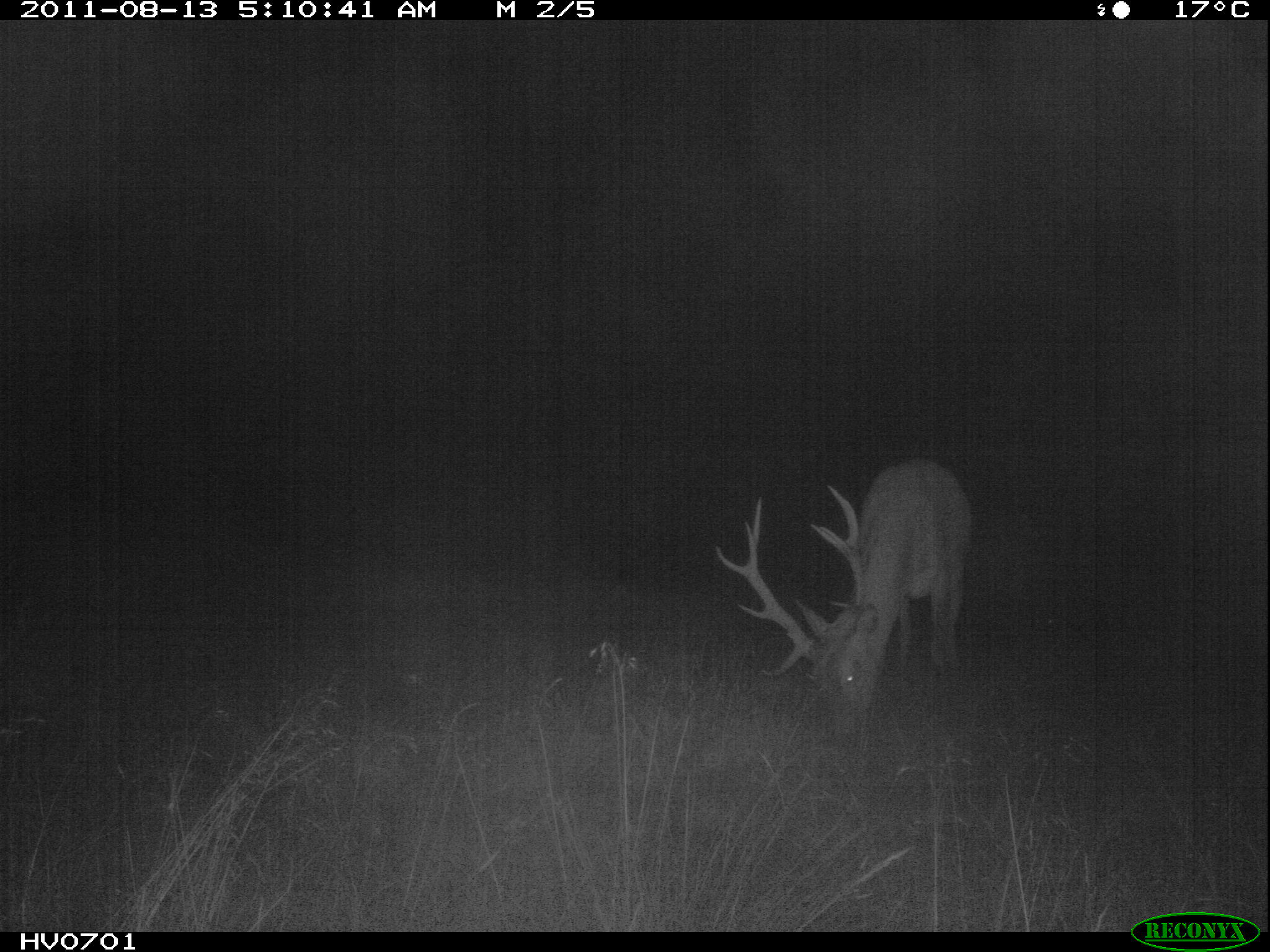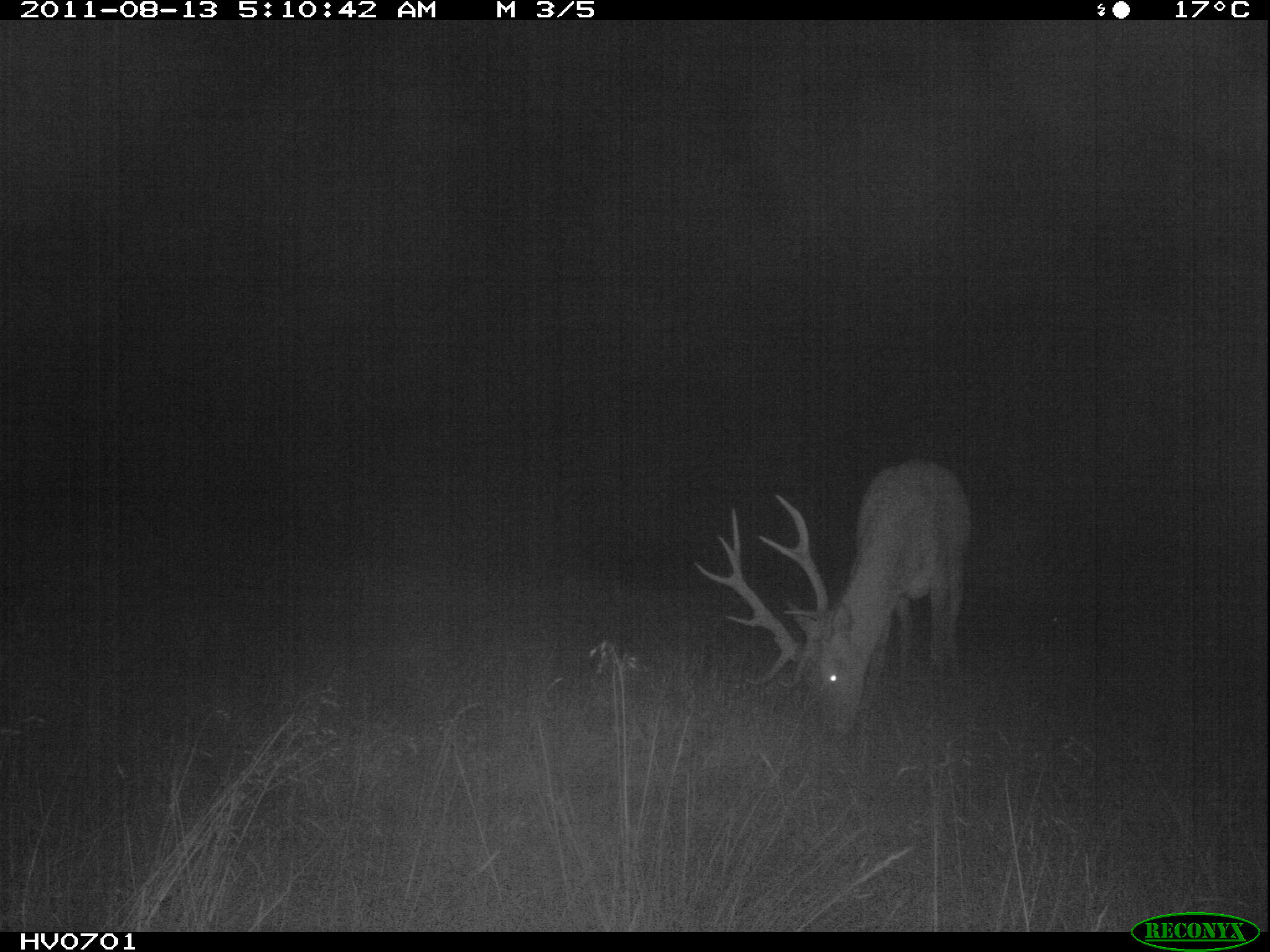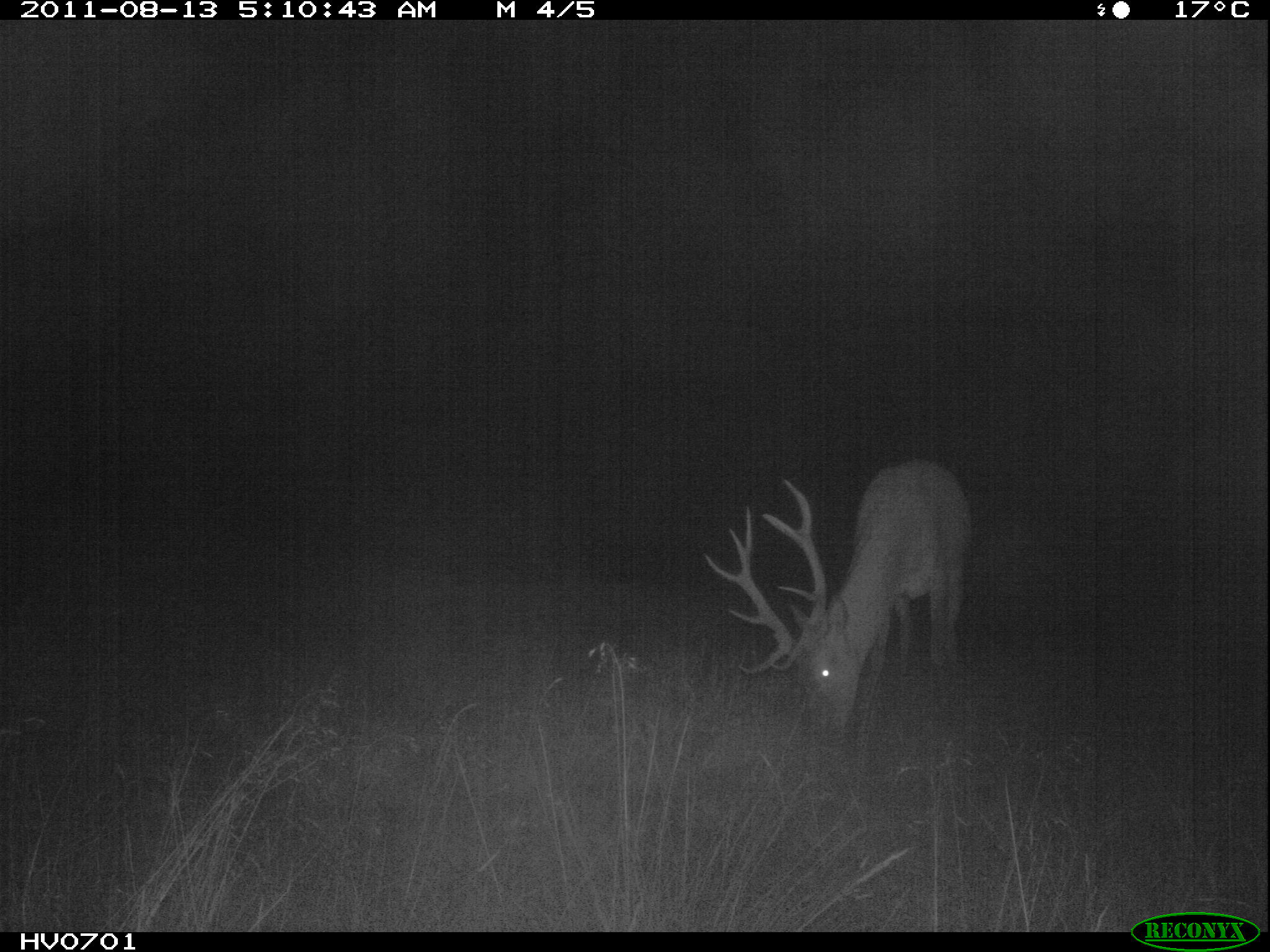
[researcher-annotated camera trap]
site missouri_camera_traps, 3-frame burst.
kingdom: Animalia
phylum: Chordata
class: Mammalia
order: Artiodactyla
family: Cervidae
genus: Cervus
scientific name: Cervus elaphus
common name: red deer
Red deer (Cervus elaphus). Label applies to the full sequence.